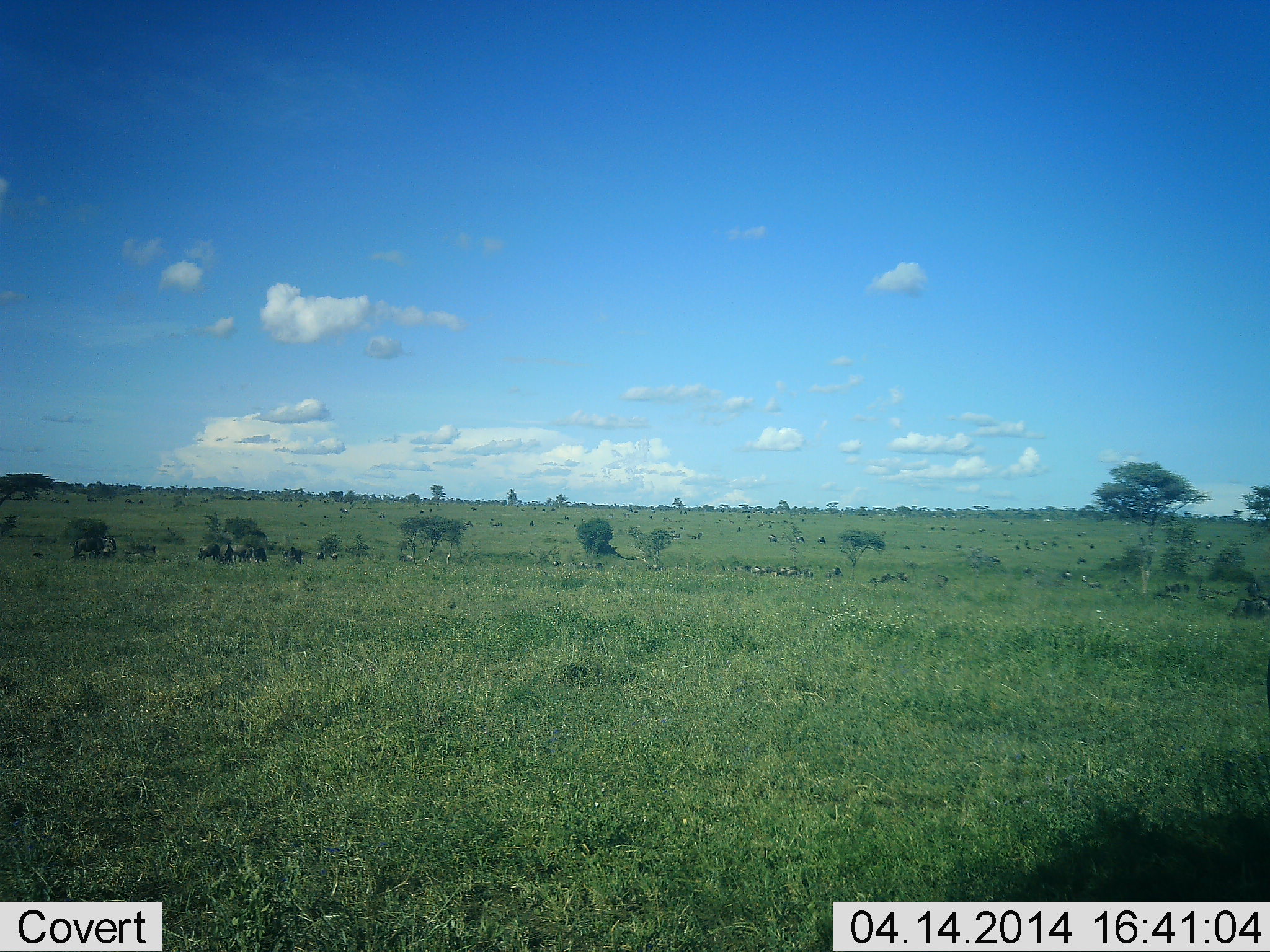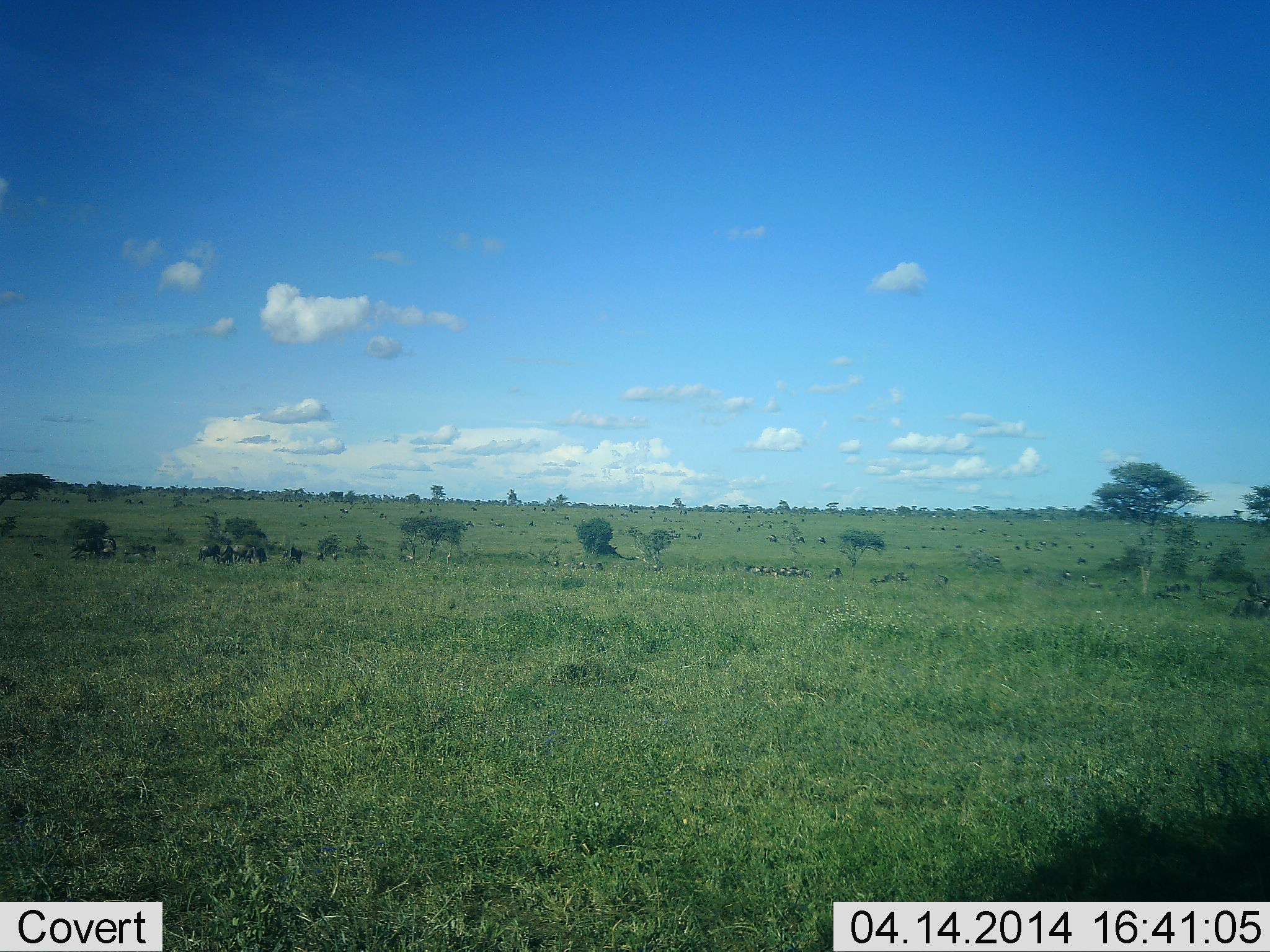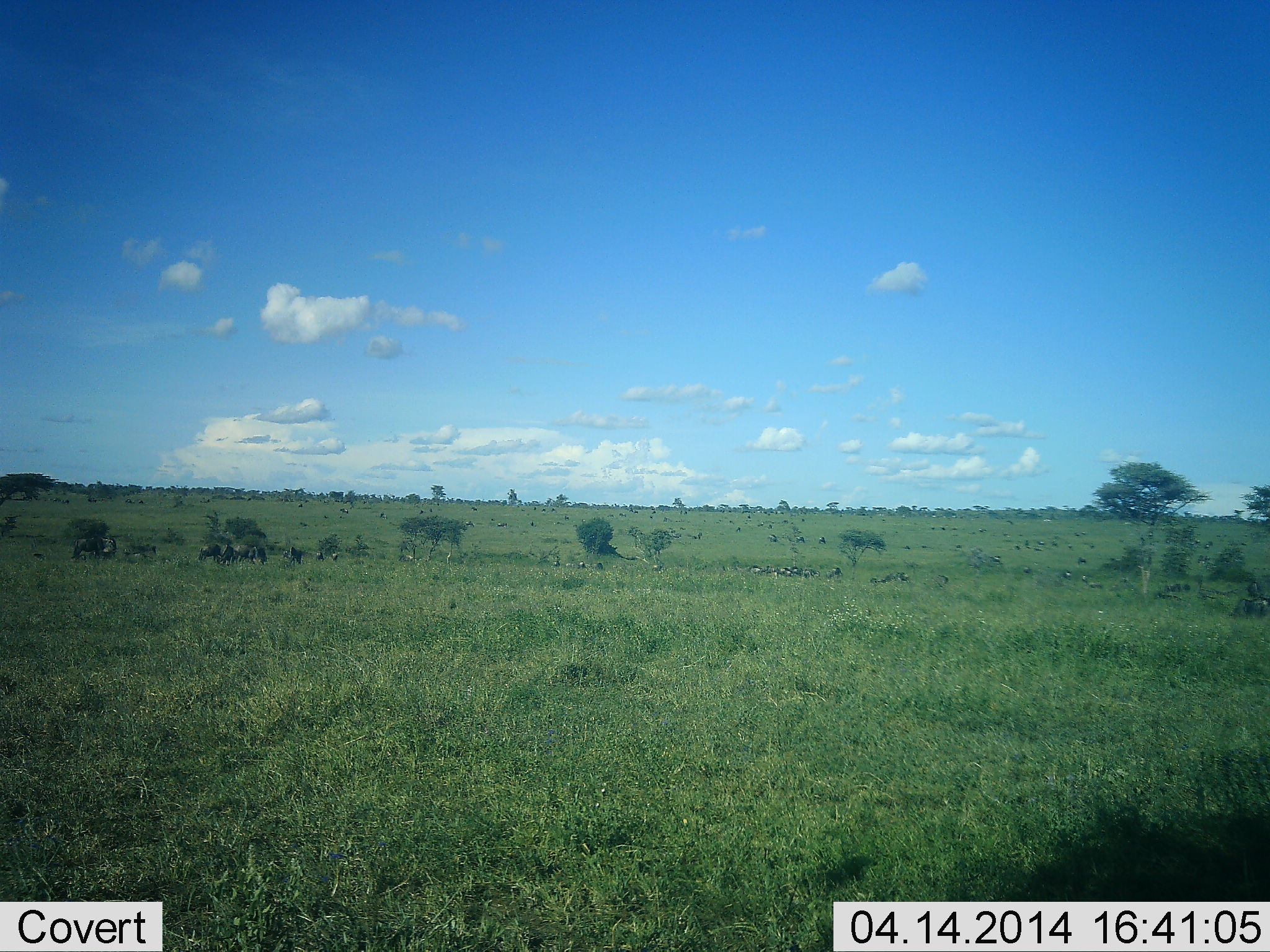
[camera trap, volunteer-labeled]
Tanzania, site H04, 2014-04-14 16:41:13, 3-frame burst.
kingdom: Animalia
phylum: Chordata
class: Mammalia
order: Artiodactyla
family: Bovidae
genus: Connochaetes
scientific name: Connochaetes taurinus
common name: blue wildebeest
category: wildebeest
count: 11-50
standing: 50%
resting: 20%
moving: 20%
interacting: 0%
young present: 0%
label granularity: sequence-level